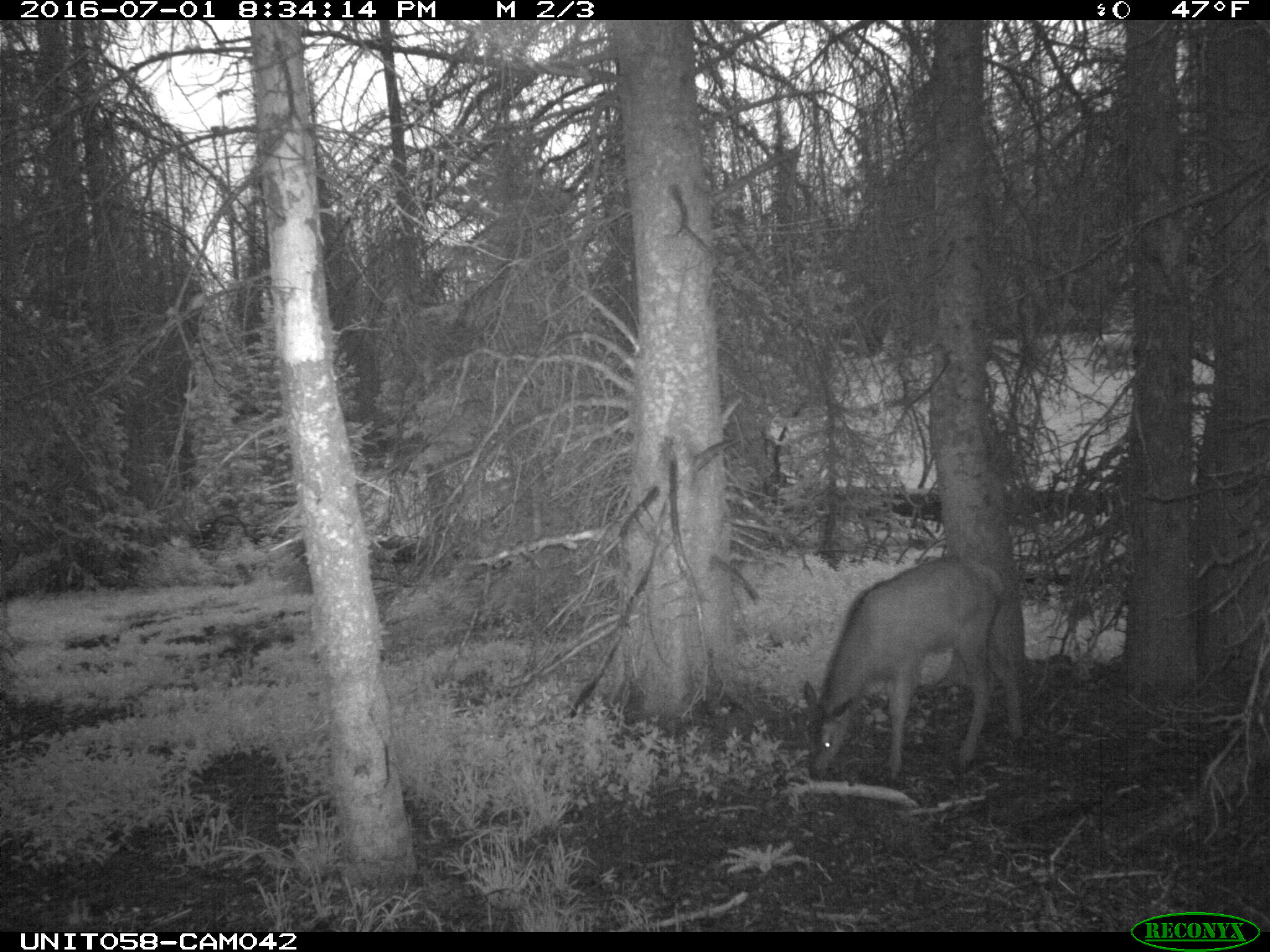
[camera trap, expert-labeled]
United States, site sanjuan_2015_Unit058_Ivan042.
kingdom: Animalia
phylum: Chordata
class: Mammalia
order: Artiodactyla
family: Cervidae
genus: Cervus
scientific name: Cervus elaphus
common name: red deer